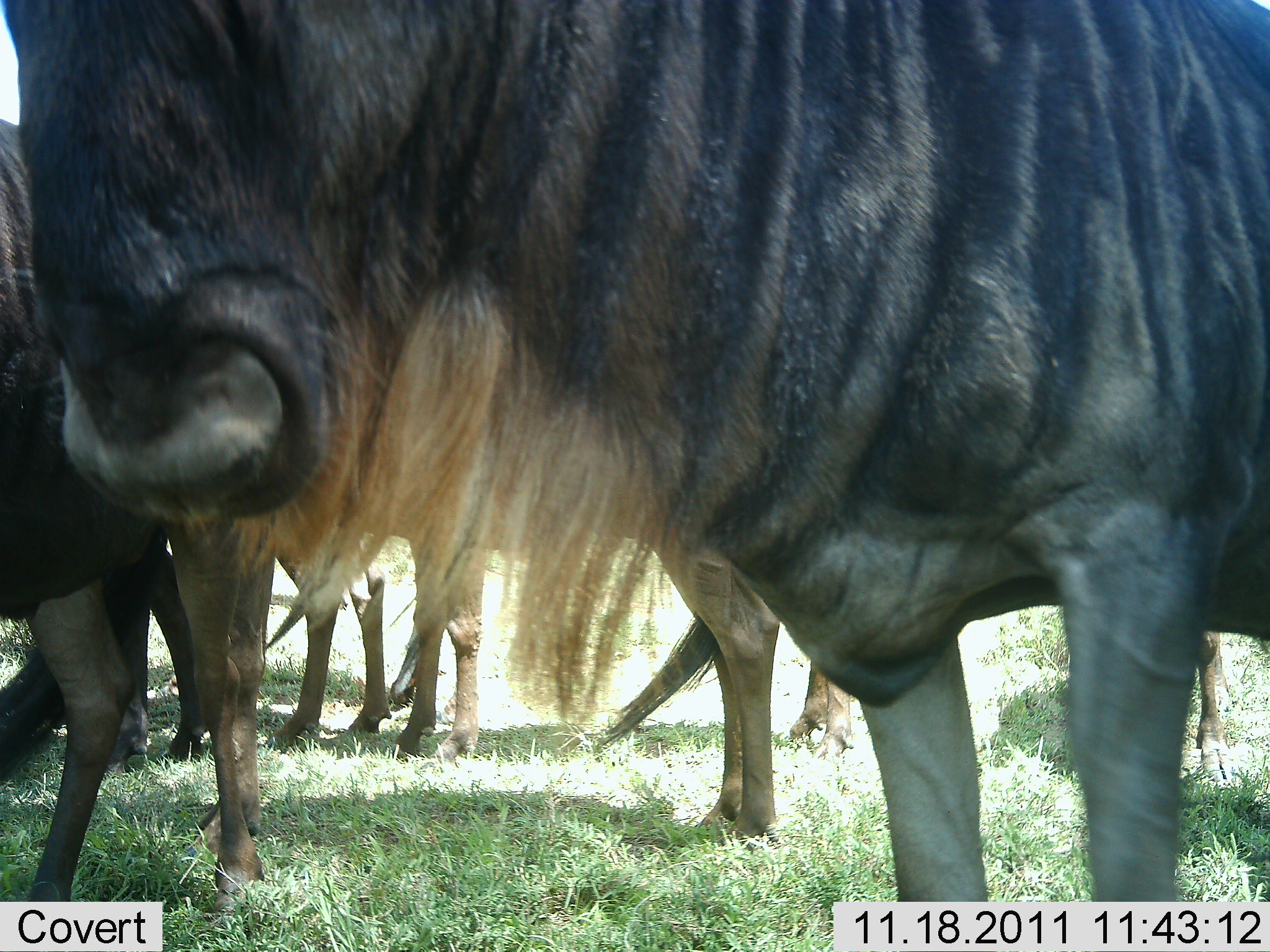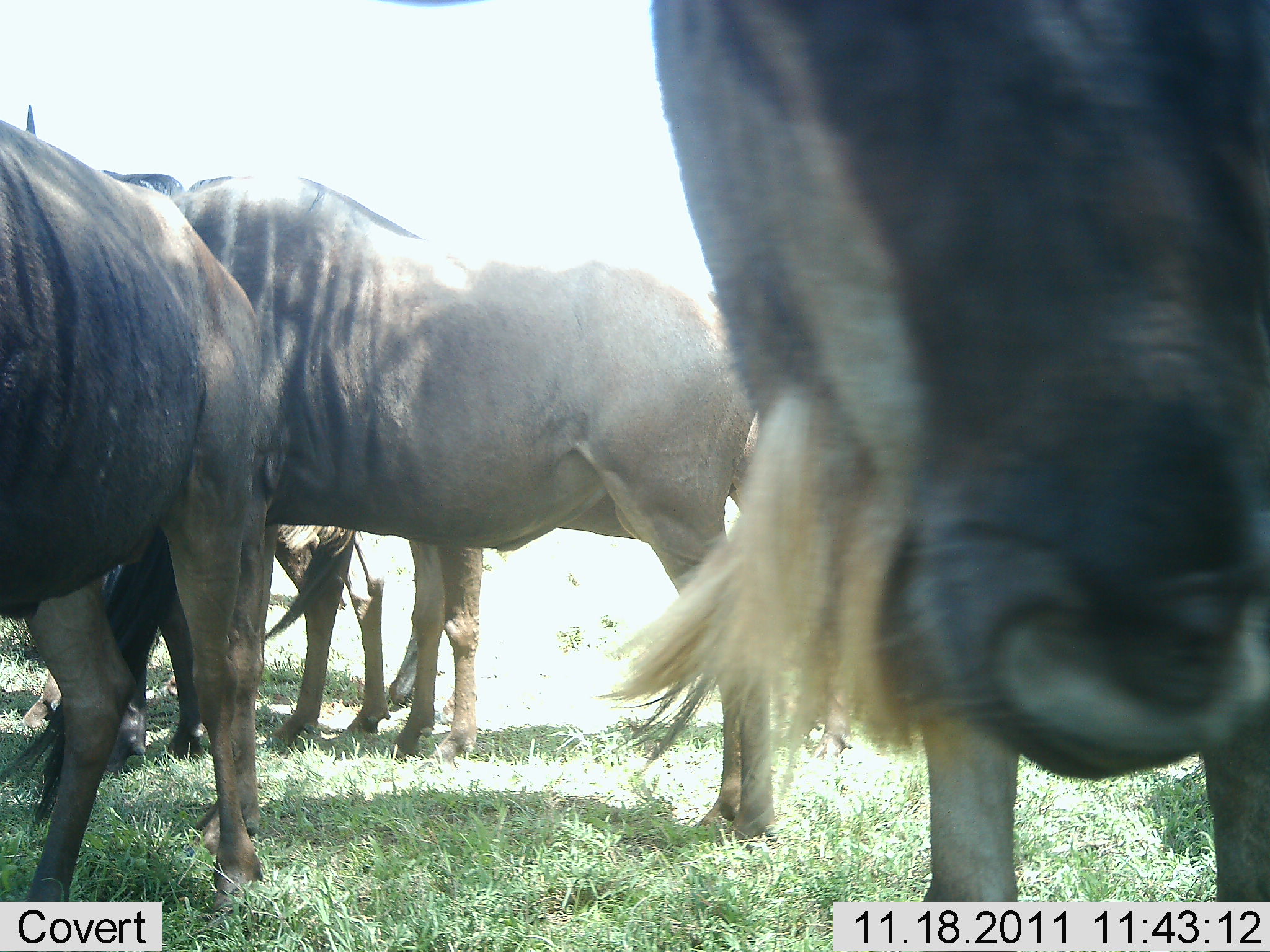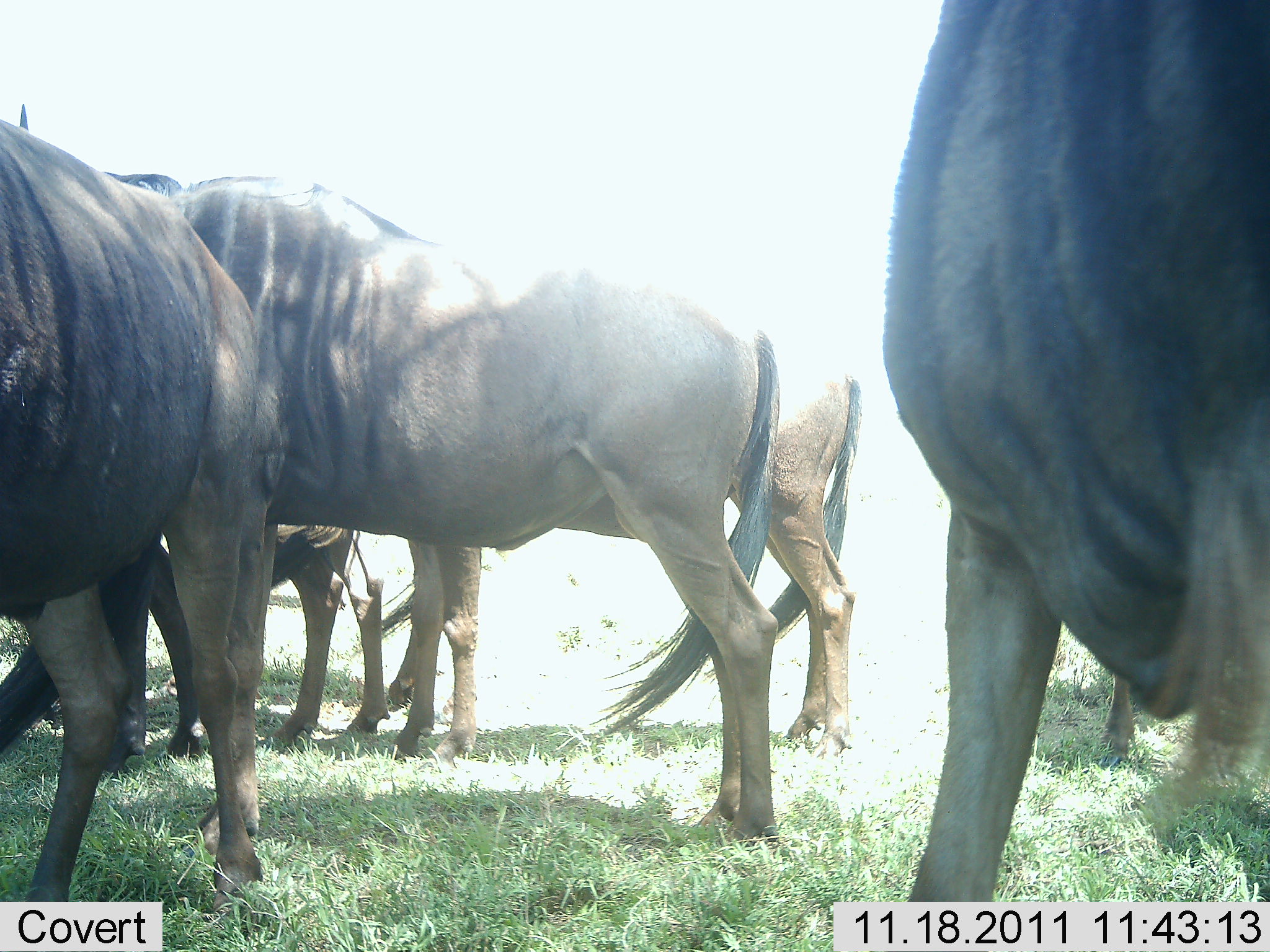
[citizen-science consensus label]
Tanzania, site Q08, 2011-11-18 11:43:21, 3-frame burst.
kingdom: Animalia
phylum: Chordata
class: Mammalia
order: Artiodactyla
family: Bovidae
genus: Connochaetes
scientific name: Connochaetes taurinus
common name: blue wildebeest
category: wildebeest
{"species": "wildebeest (blue wildebeest) (Connochaetes taurinus)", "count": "5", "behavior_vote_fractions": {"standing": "79%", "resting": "0%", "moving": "7%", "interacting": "14%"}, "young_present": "0%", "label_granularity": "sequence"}